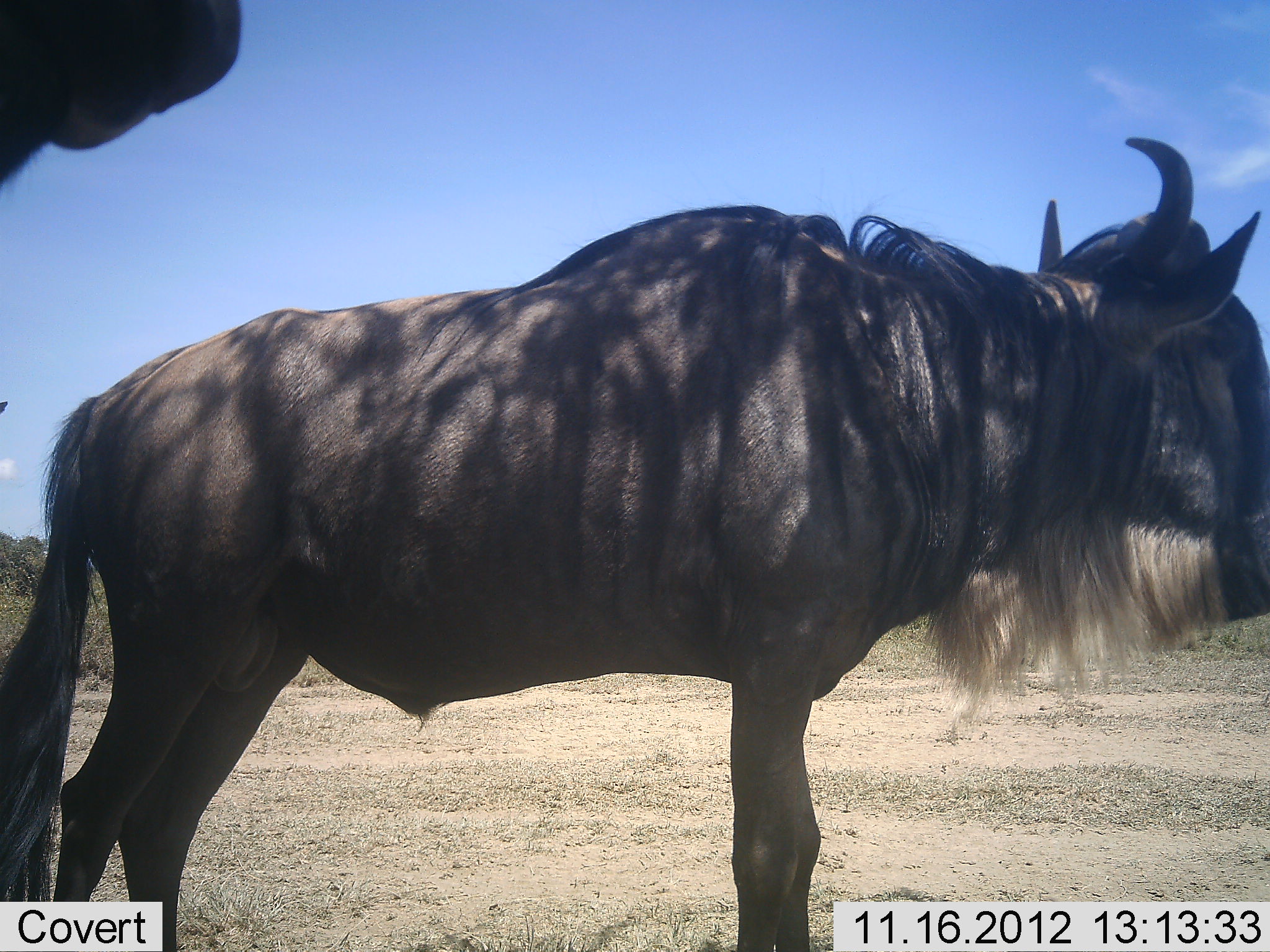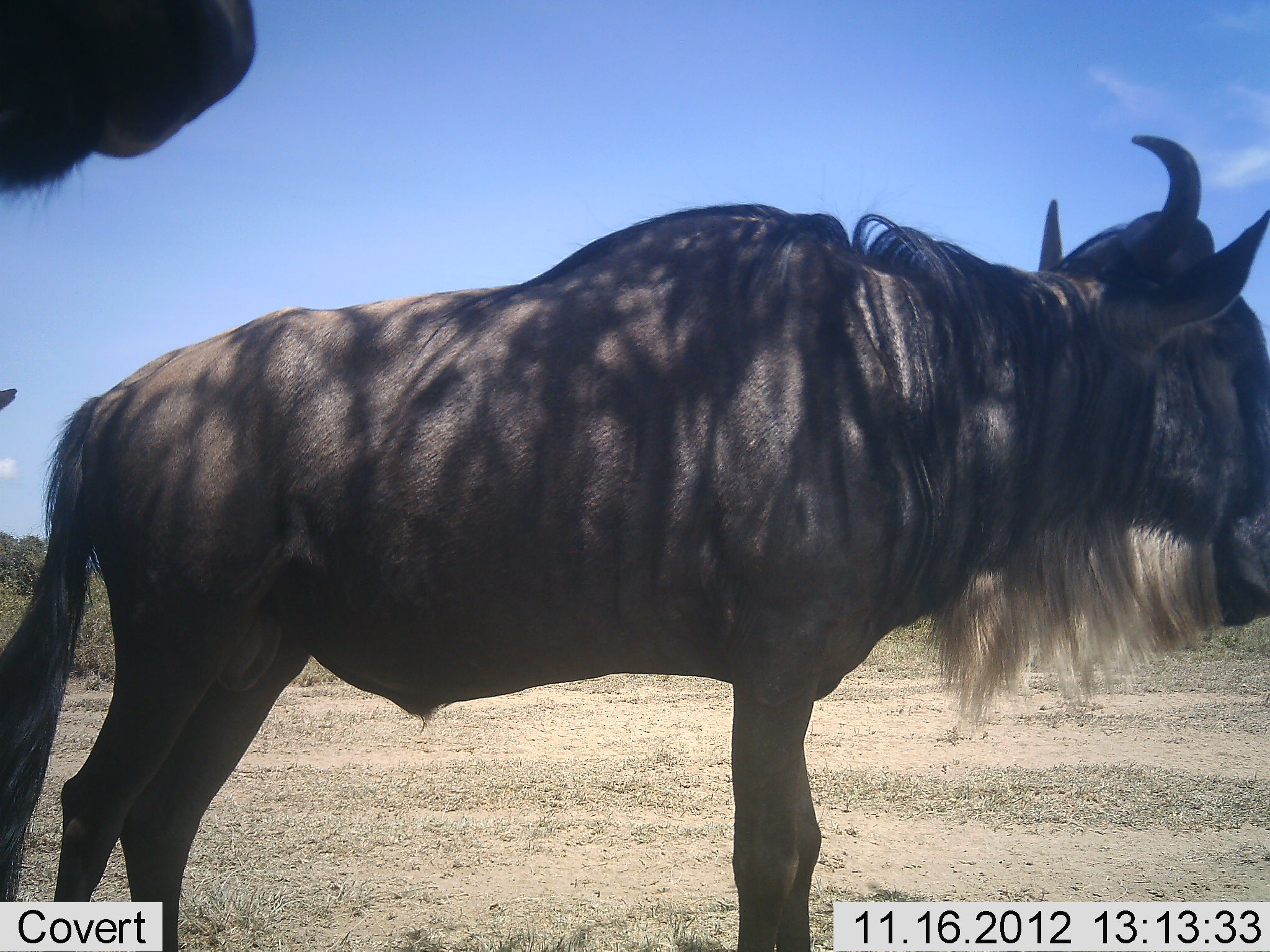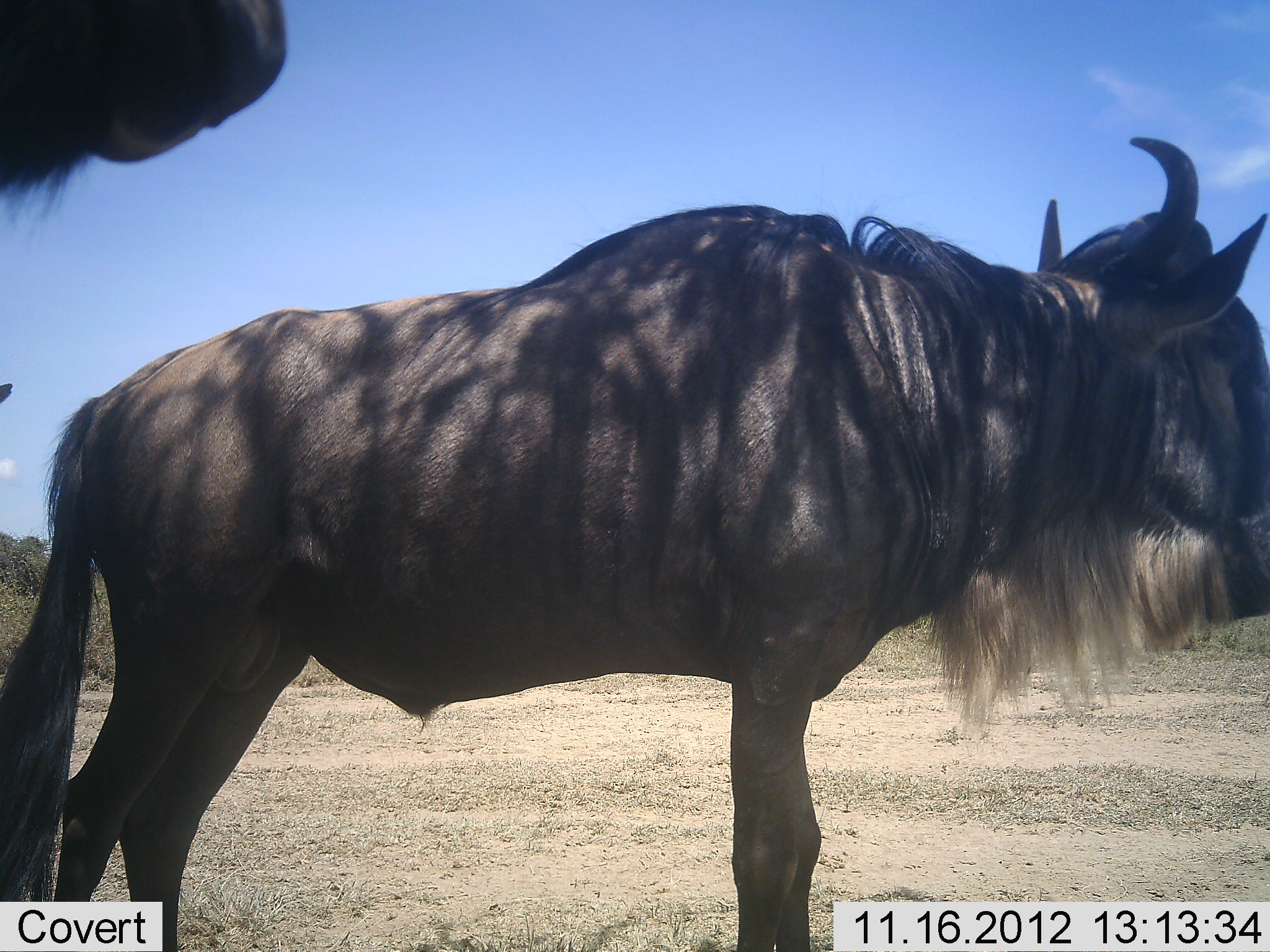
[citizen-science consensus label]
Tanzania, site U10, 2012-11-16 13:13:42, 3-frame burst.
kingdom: Animalia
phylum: Chordata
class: Mammalia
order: Artiodactyla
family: Bovidae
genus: Connochaetes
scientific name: Connochaetes taurinus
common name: blue wildebeest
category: wildebeest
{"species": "wildebeest (blue wildebeest) (Connochaetes taurinus)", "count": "2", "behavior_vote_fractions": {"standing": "90%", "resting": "20%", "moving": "0%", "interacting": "0%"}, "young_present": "0%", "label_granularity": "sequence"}